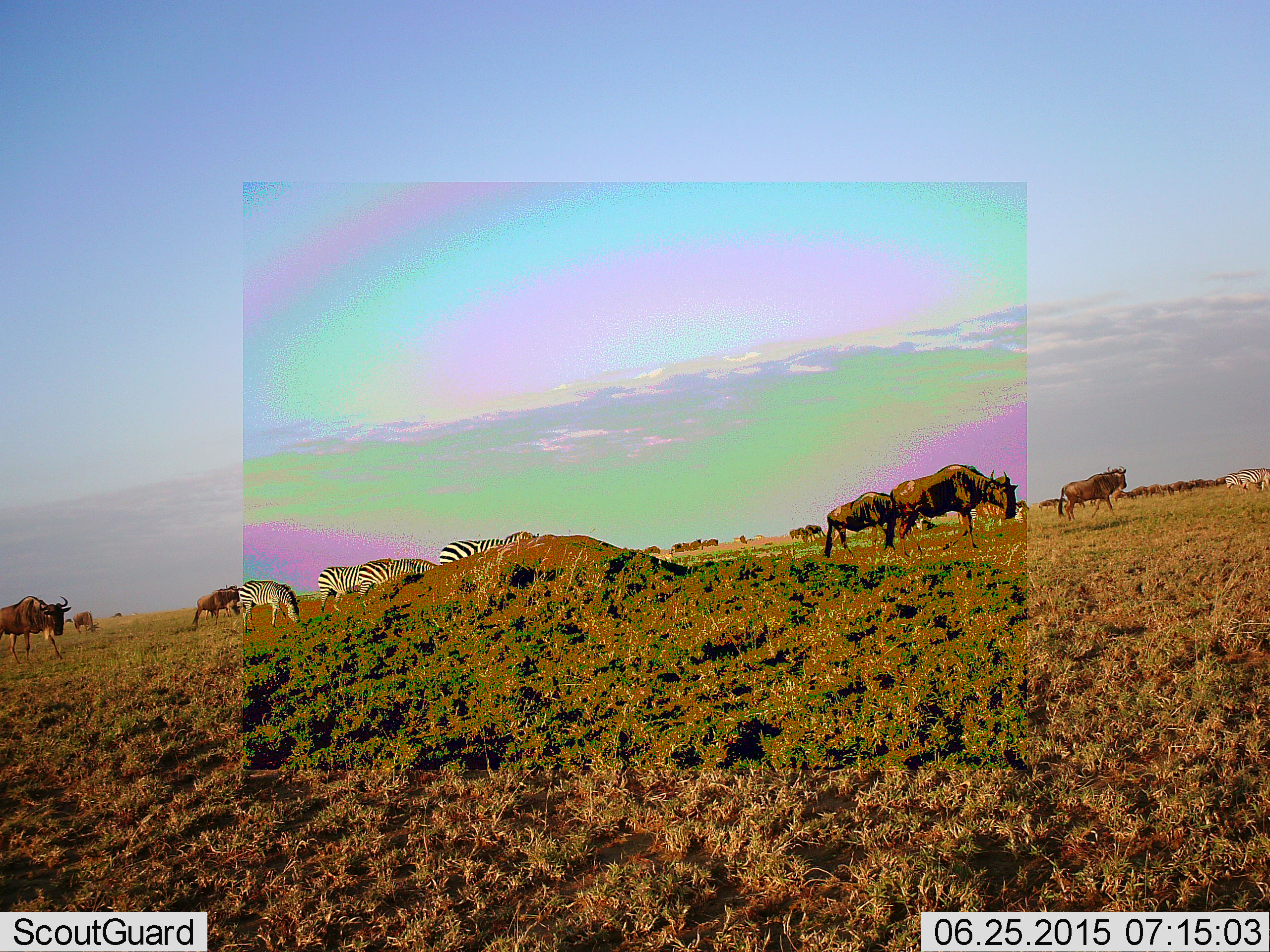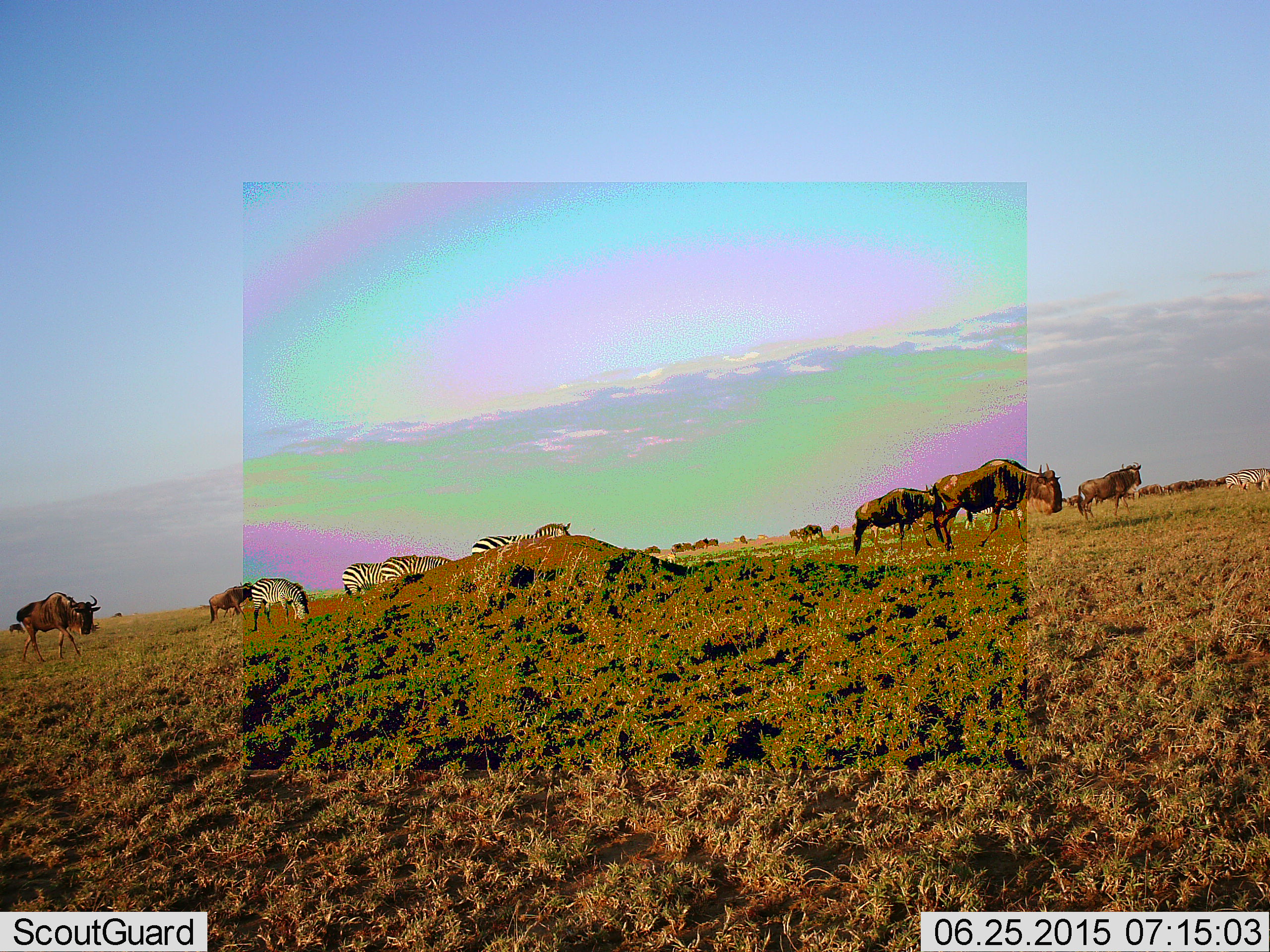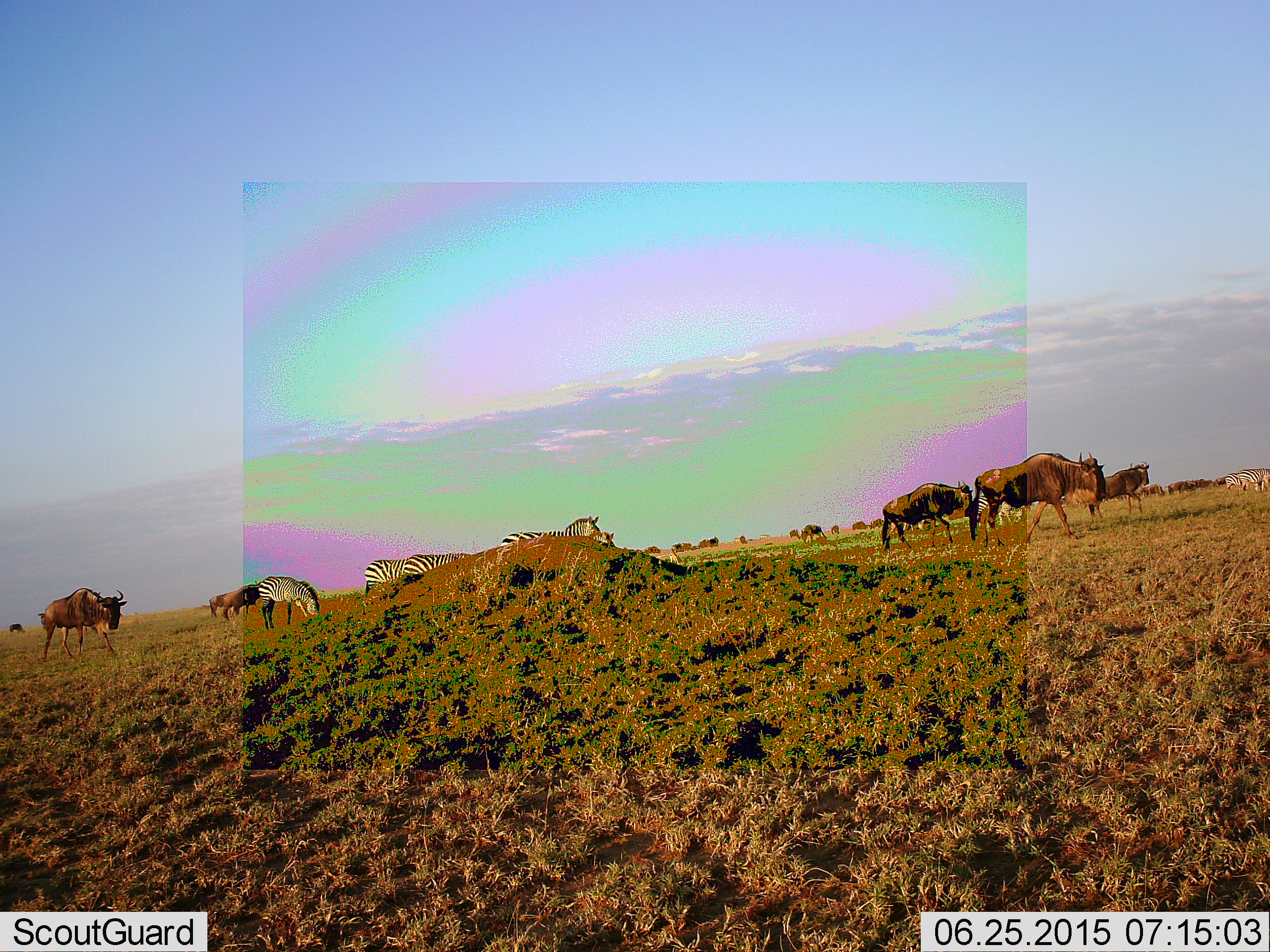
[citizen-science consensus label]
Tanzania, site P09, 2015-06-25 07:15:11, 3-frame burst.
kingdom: Animalia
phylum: Chordata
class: Mammalia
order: Artiodactyla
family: Bovidae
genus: Connochaetes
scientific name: Connochaetes taurinus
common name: blue wildebeest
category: wildebeest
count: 11-50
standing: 40%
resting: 0%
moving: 90%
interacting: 0%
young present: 0%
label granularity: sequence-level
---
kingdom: Animalia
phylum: Chordata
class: Mammalia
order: Perissodactyla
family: Equidae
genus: Equus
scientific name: Equus quagga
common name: plains zebra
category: zebra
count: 4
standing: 27%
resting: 0%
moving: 82%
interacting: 0%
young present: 0%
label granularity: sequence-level